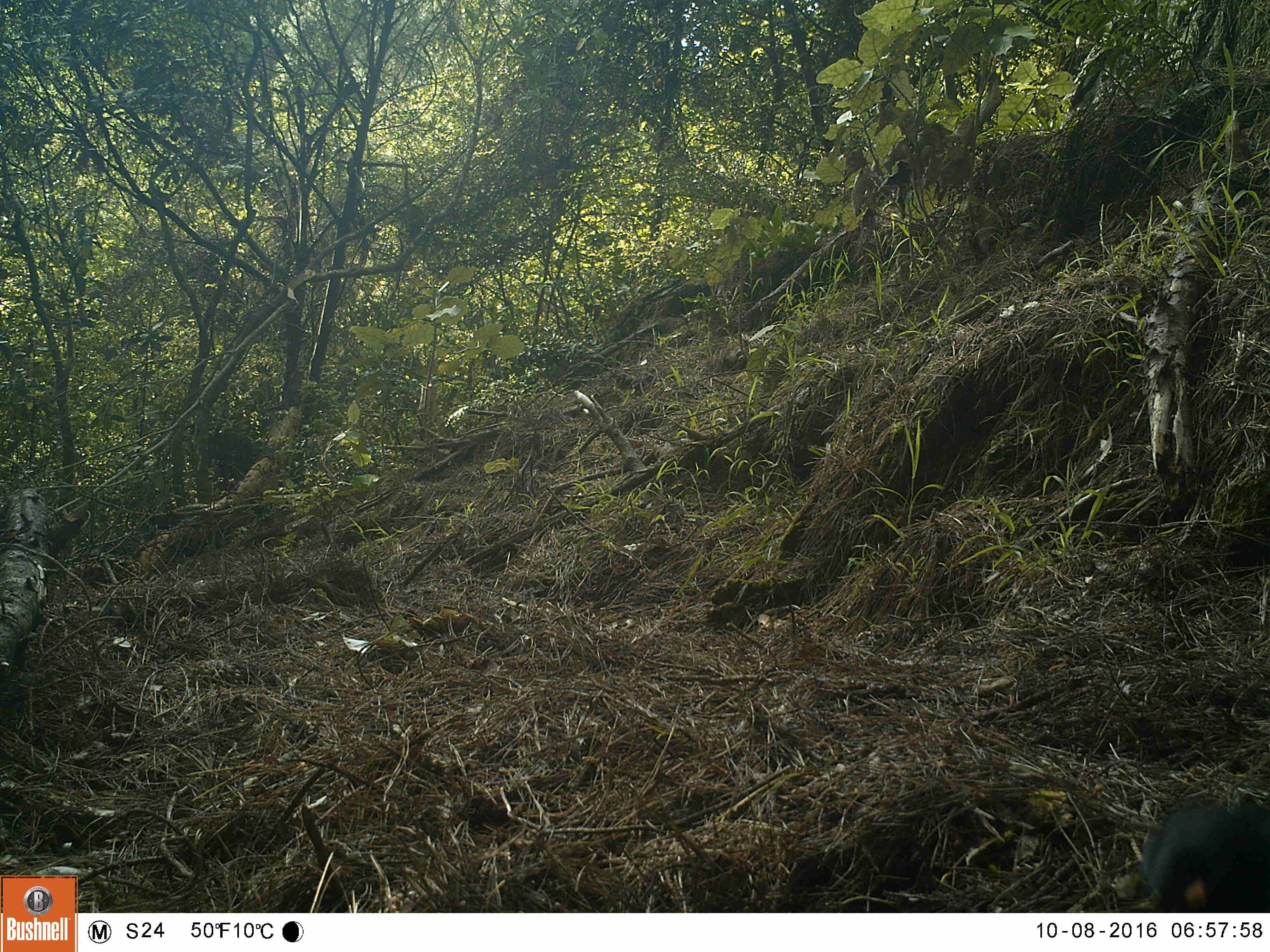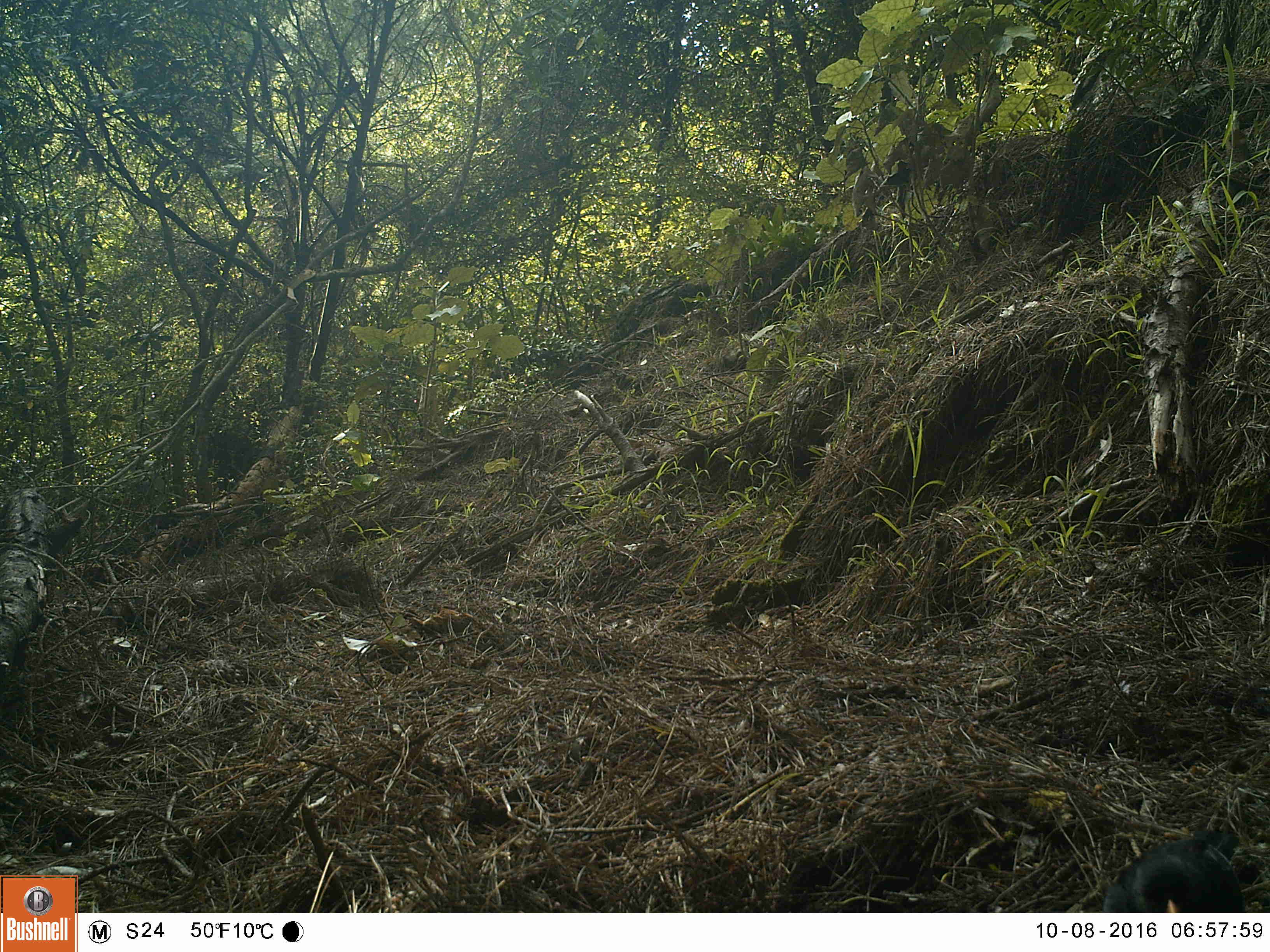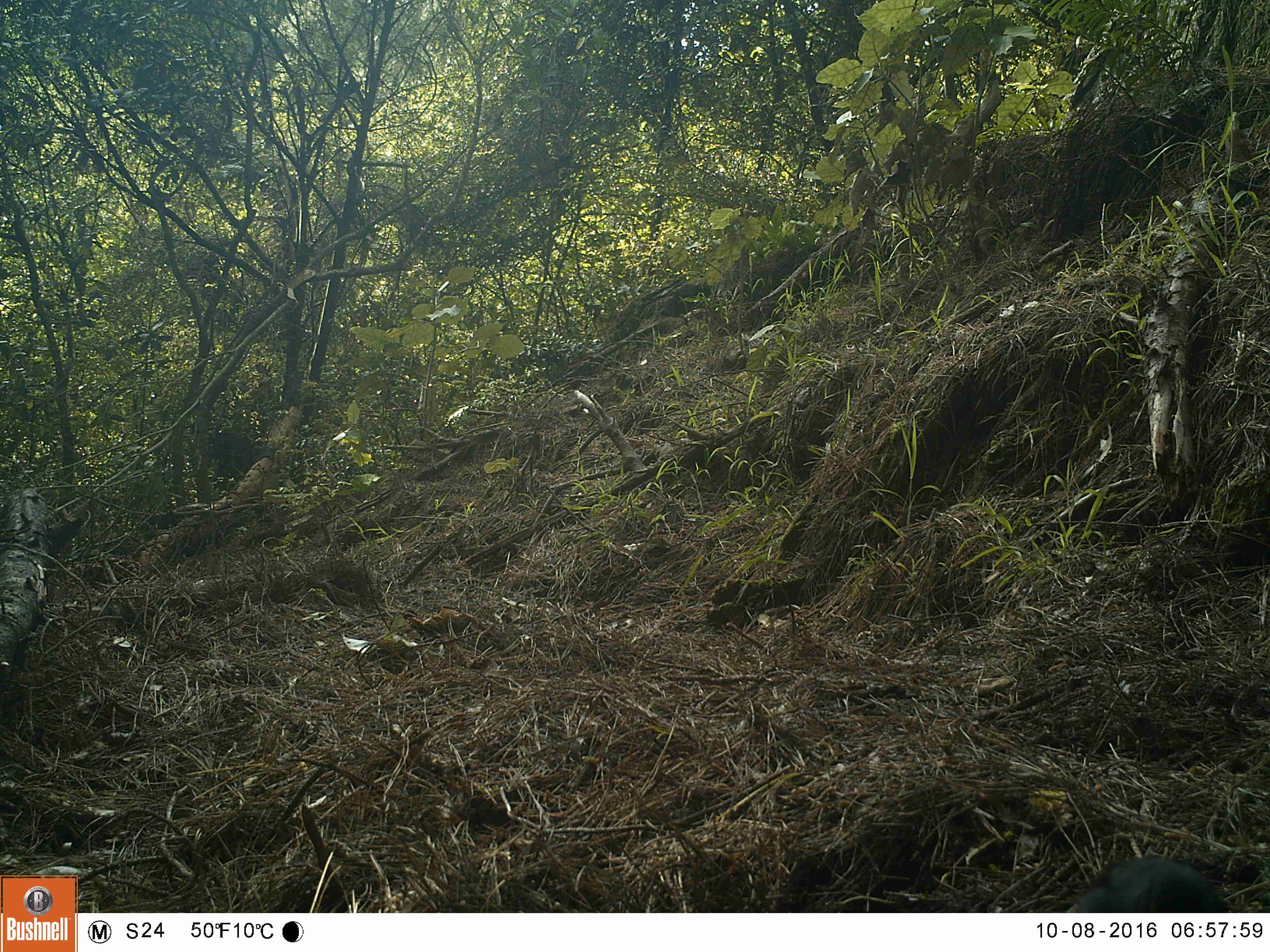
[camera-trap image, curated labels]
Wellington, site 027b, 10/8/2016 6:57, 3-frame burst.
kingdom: Animalia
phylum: Chordata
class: Aves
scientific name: Aves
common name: bird